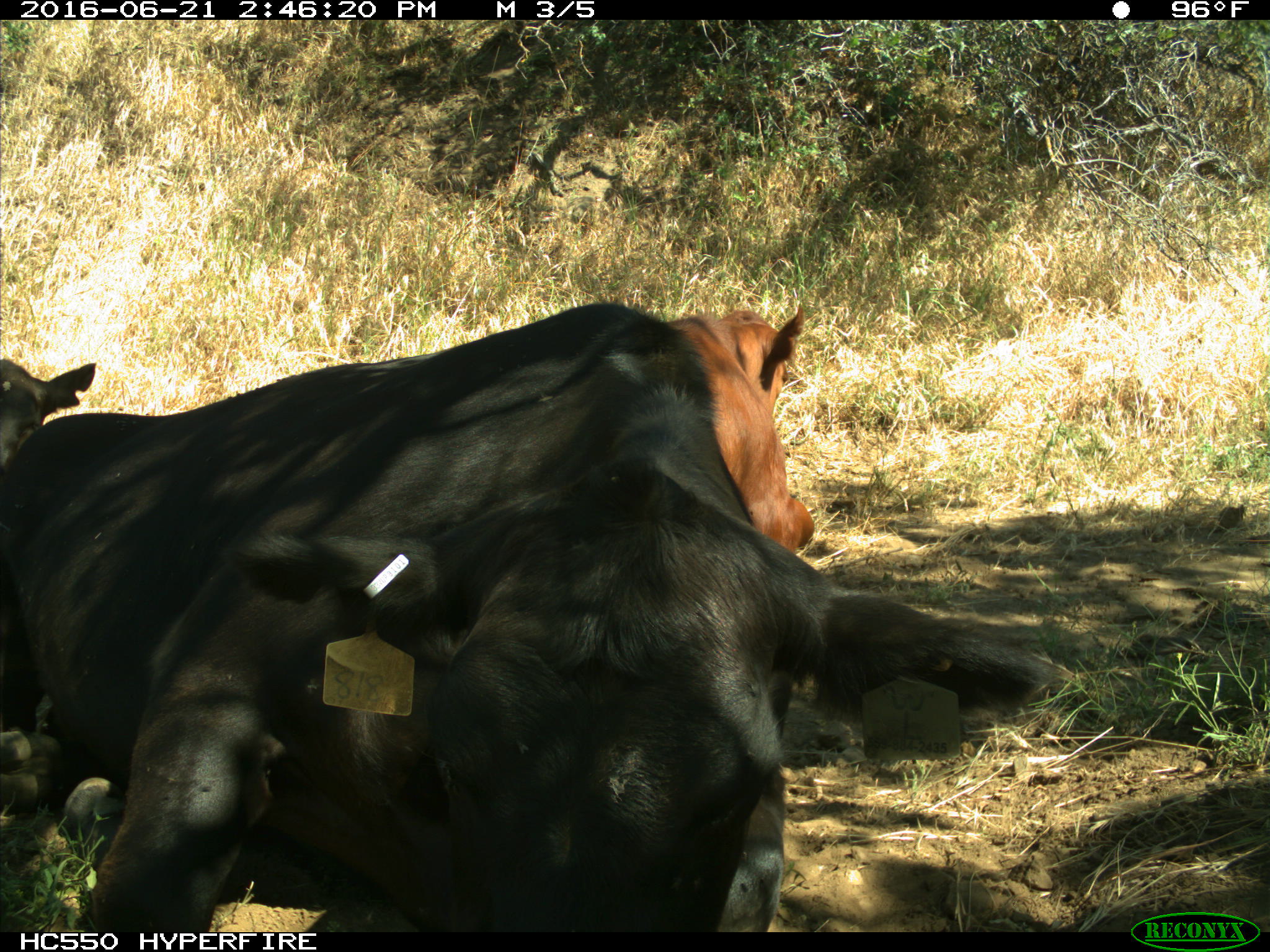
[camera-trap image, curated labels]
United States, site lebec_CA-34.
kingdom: Animalia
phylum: Chordata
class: Mammalia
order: Artiodactyla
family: Bovidae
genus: Bos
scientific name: Bos taurus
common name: domestic cow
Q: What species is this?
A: Bos taurus (domestic cow).